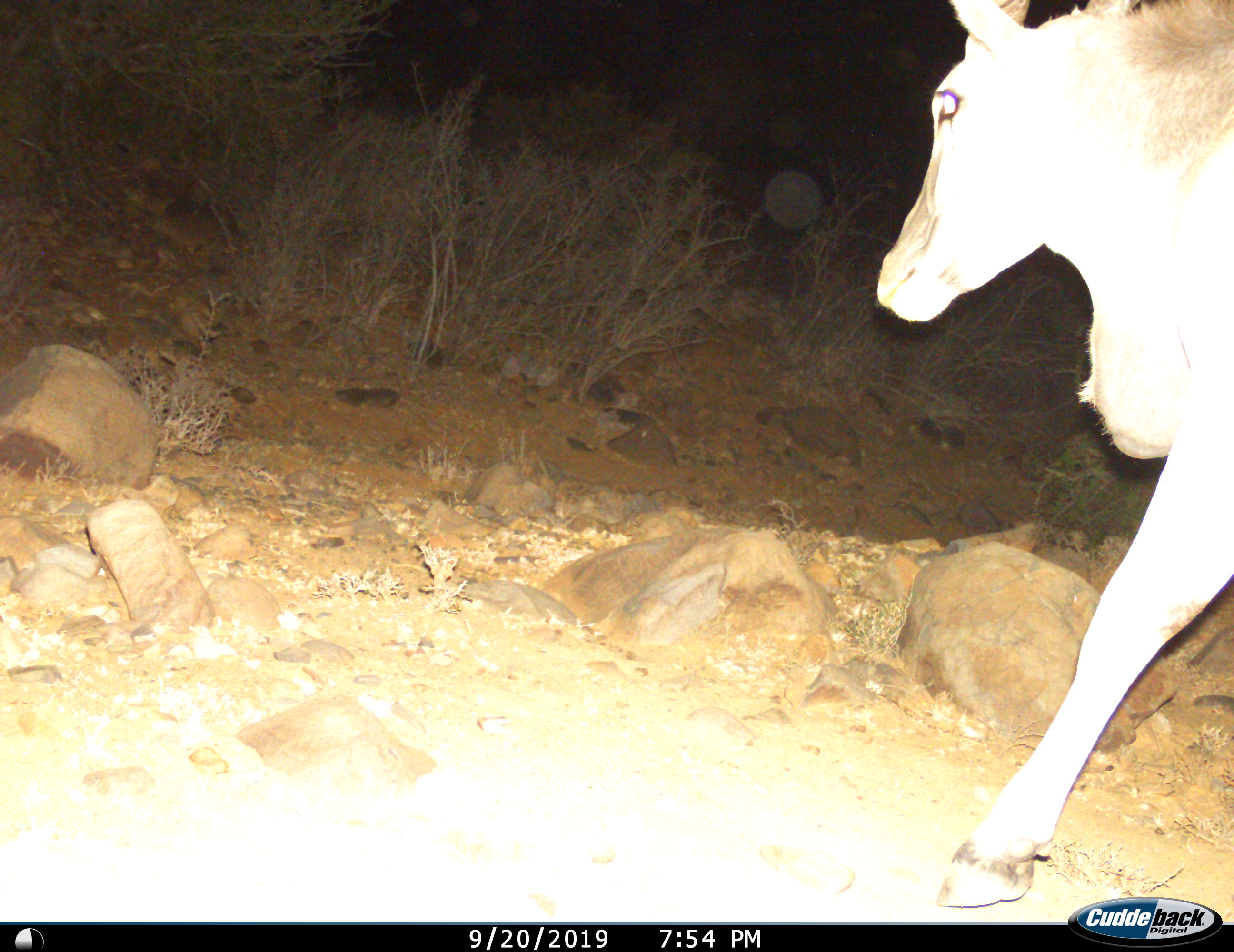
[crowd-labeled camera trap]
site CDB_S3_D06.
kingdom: Animalia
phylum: Chordata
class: Mammalia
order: Artiodactyla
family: Bovidae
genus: Tragelaphus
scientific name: Tragelaphus oryx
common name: eland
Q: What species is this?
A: Eland (Tragelaphus oryx).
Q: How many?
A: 1.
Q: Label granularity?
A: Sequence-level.